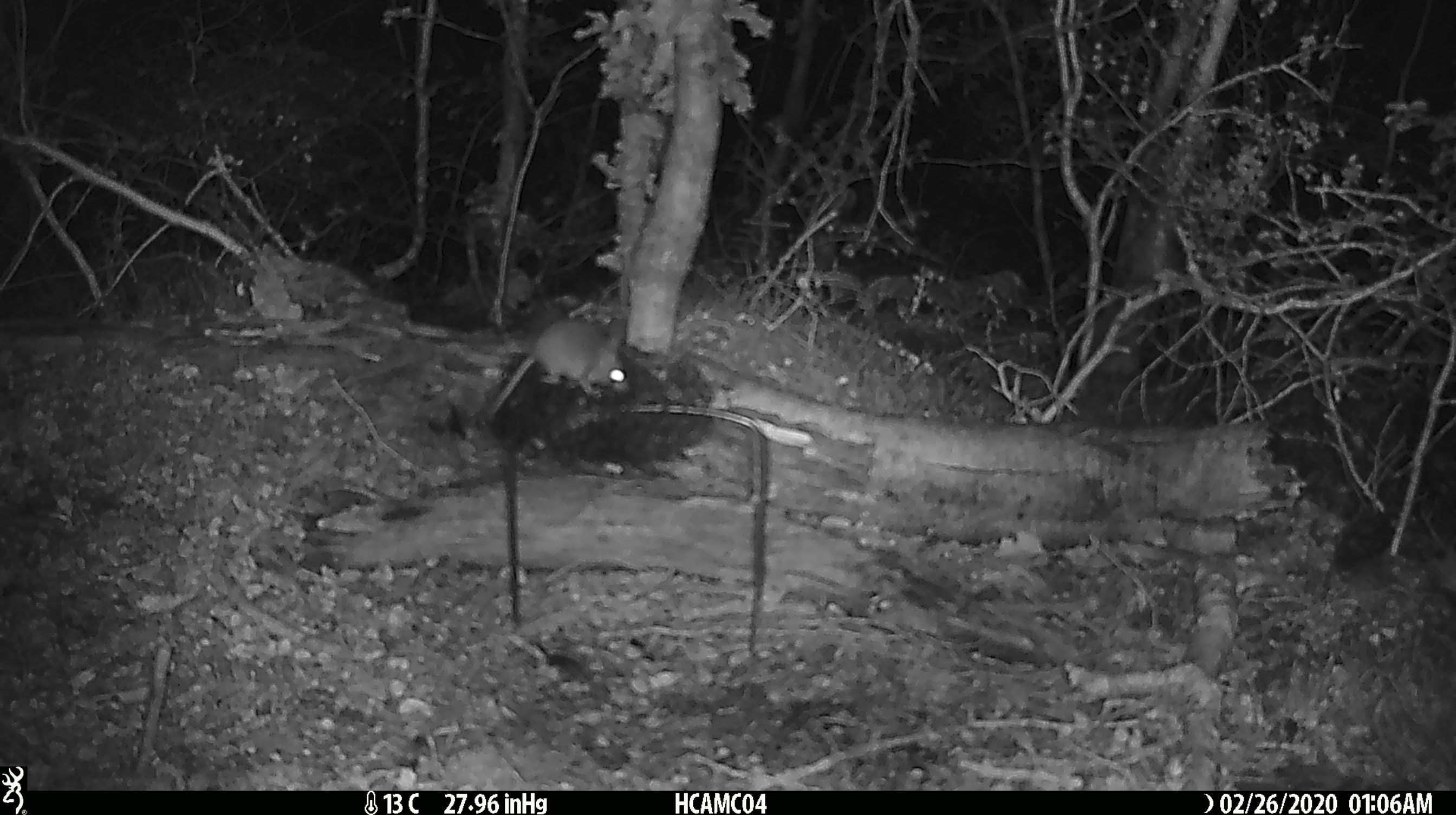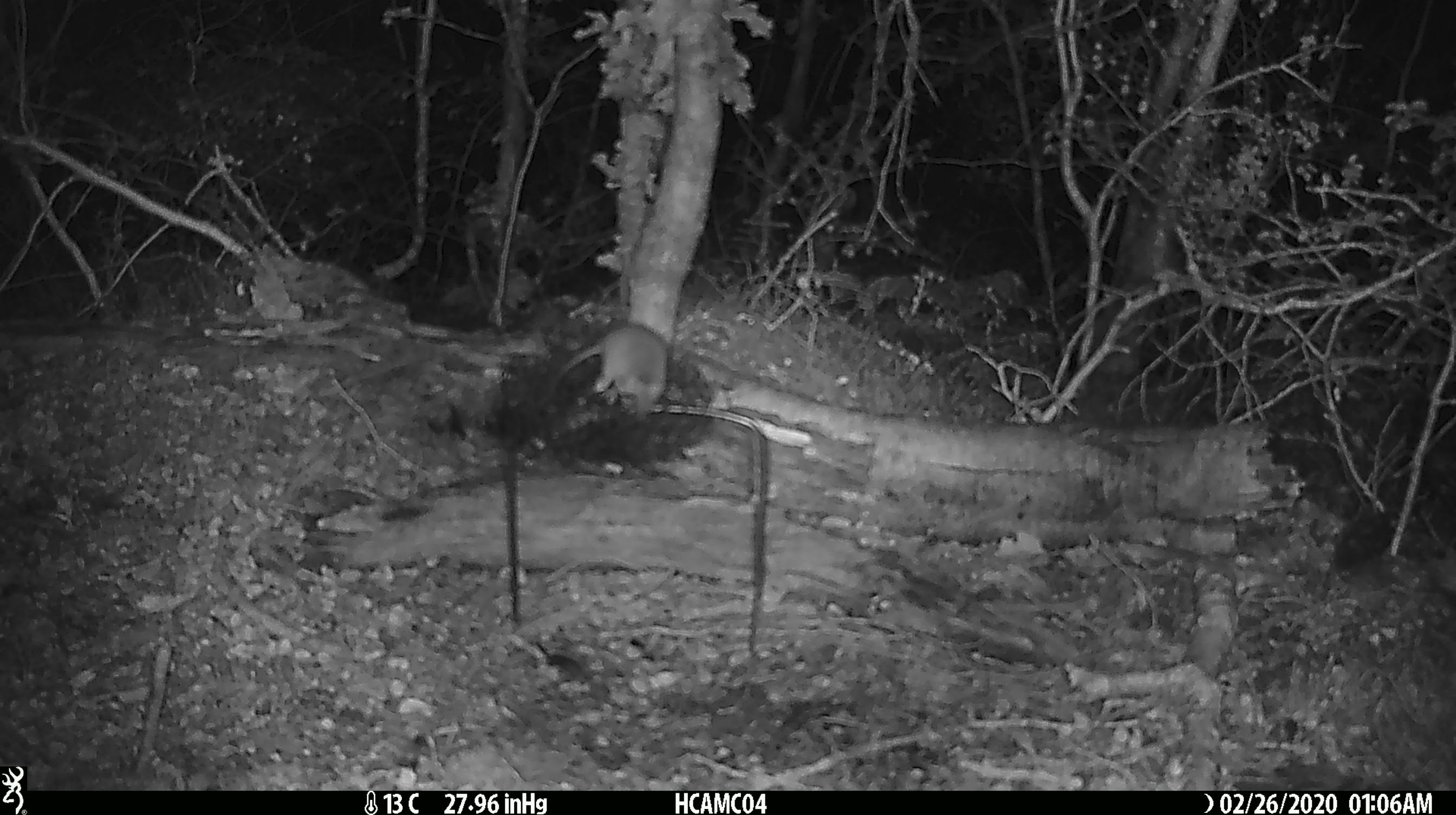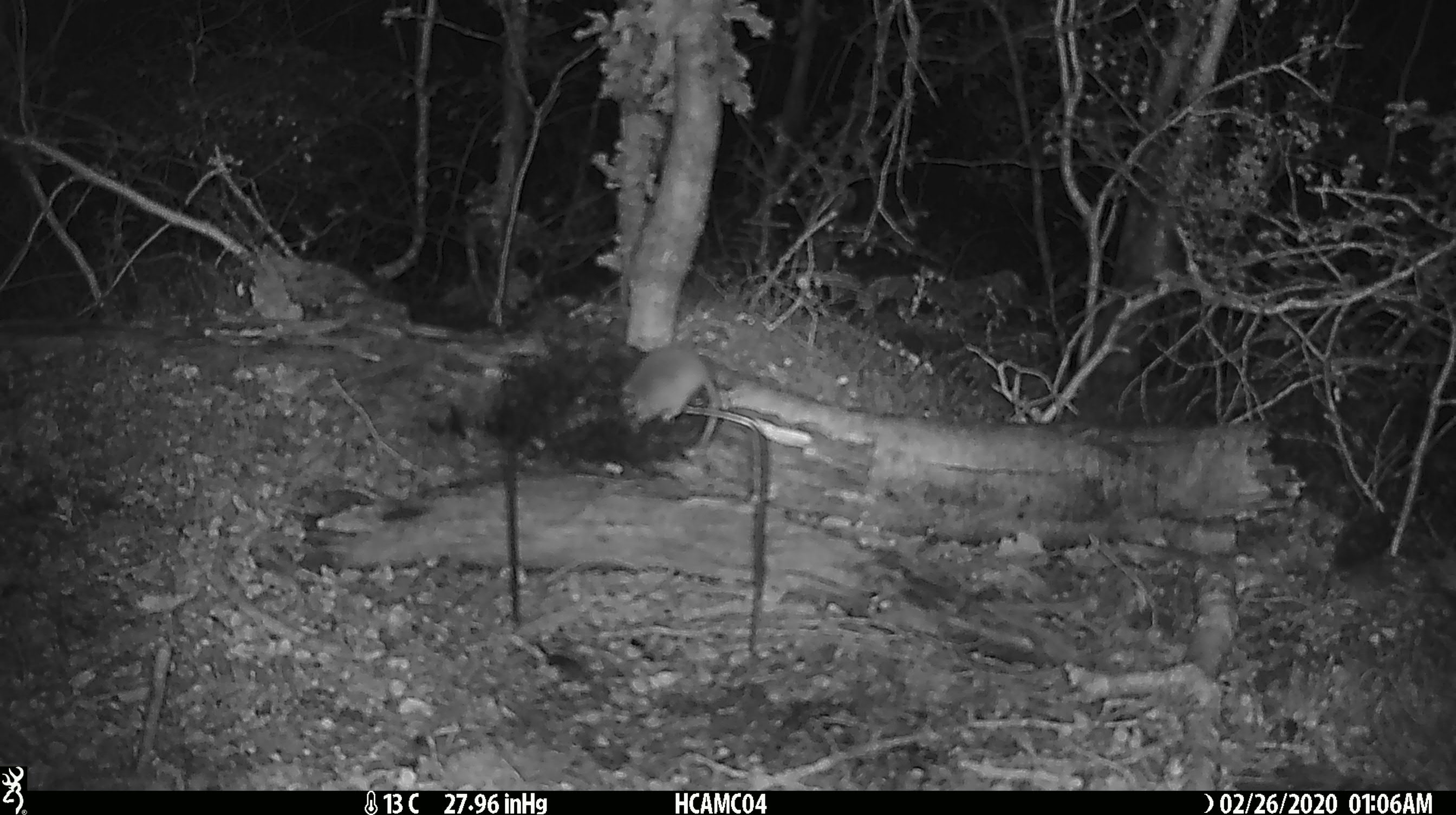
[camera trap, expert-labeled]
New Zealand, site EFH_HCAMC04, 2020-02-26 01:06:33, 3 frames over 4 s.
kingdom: Animalia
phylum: Chordata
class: Mammalia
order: Rodentia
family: Muridae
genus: Mus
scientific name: Mus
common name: mouse